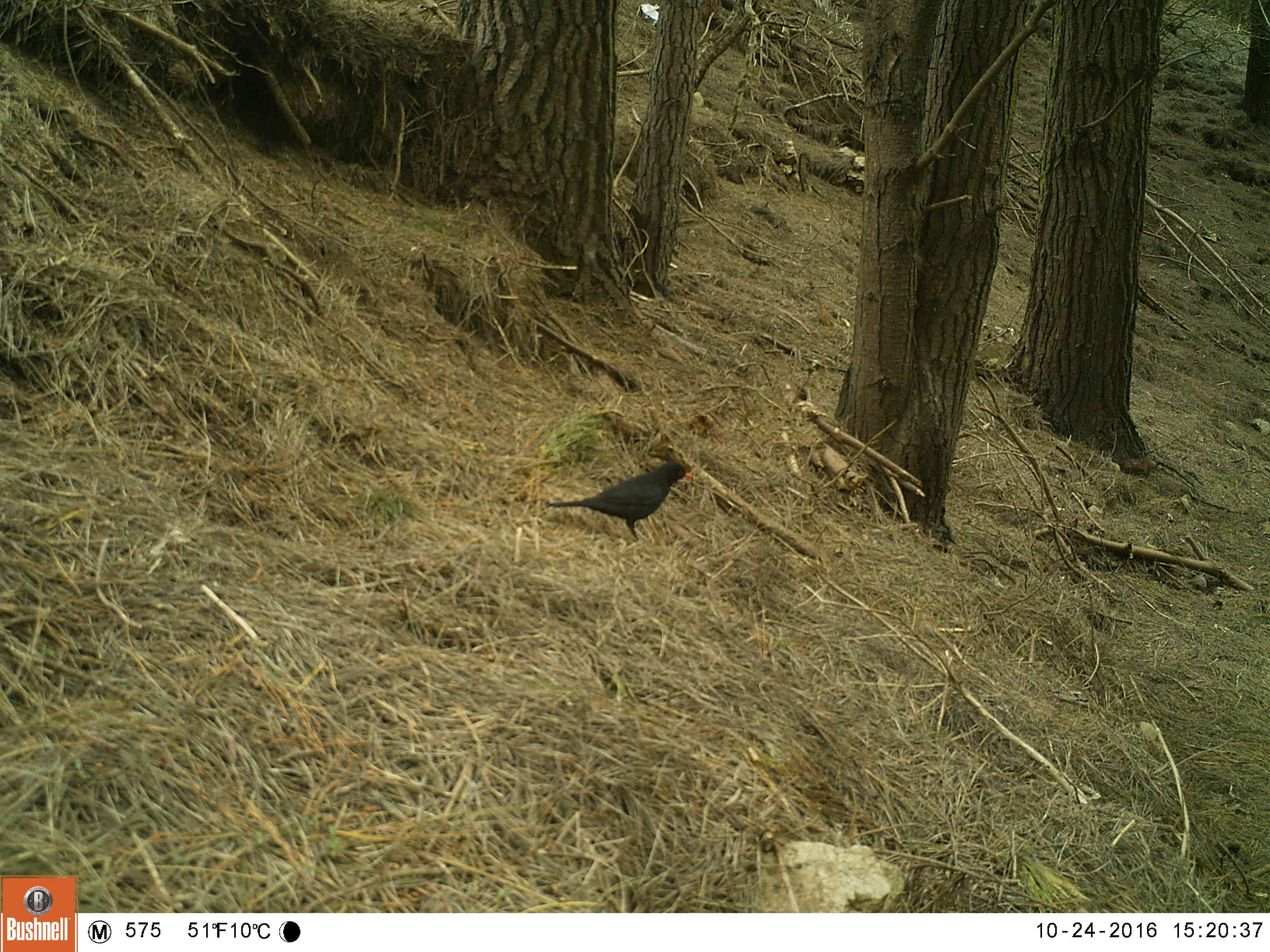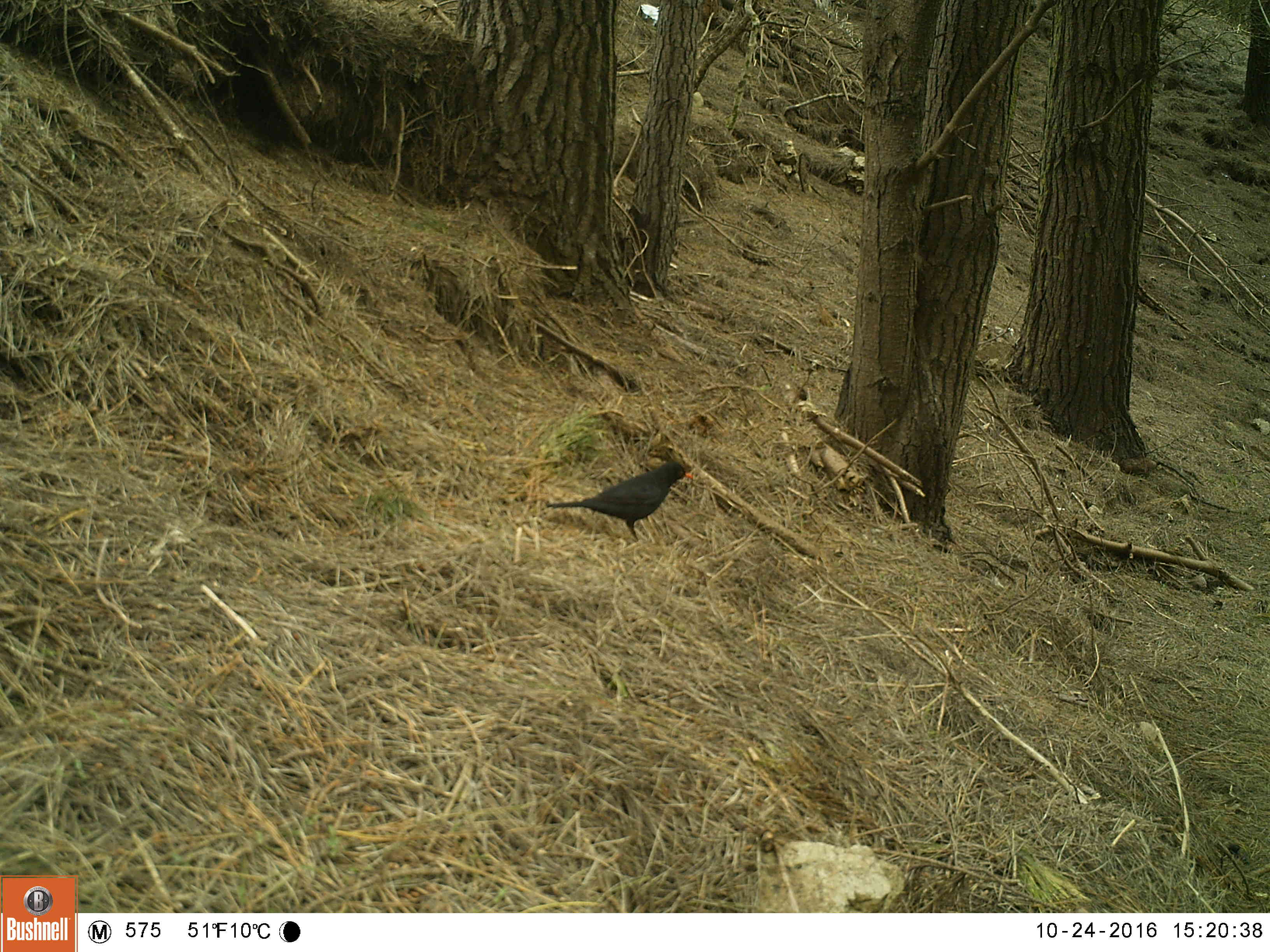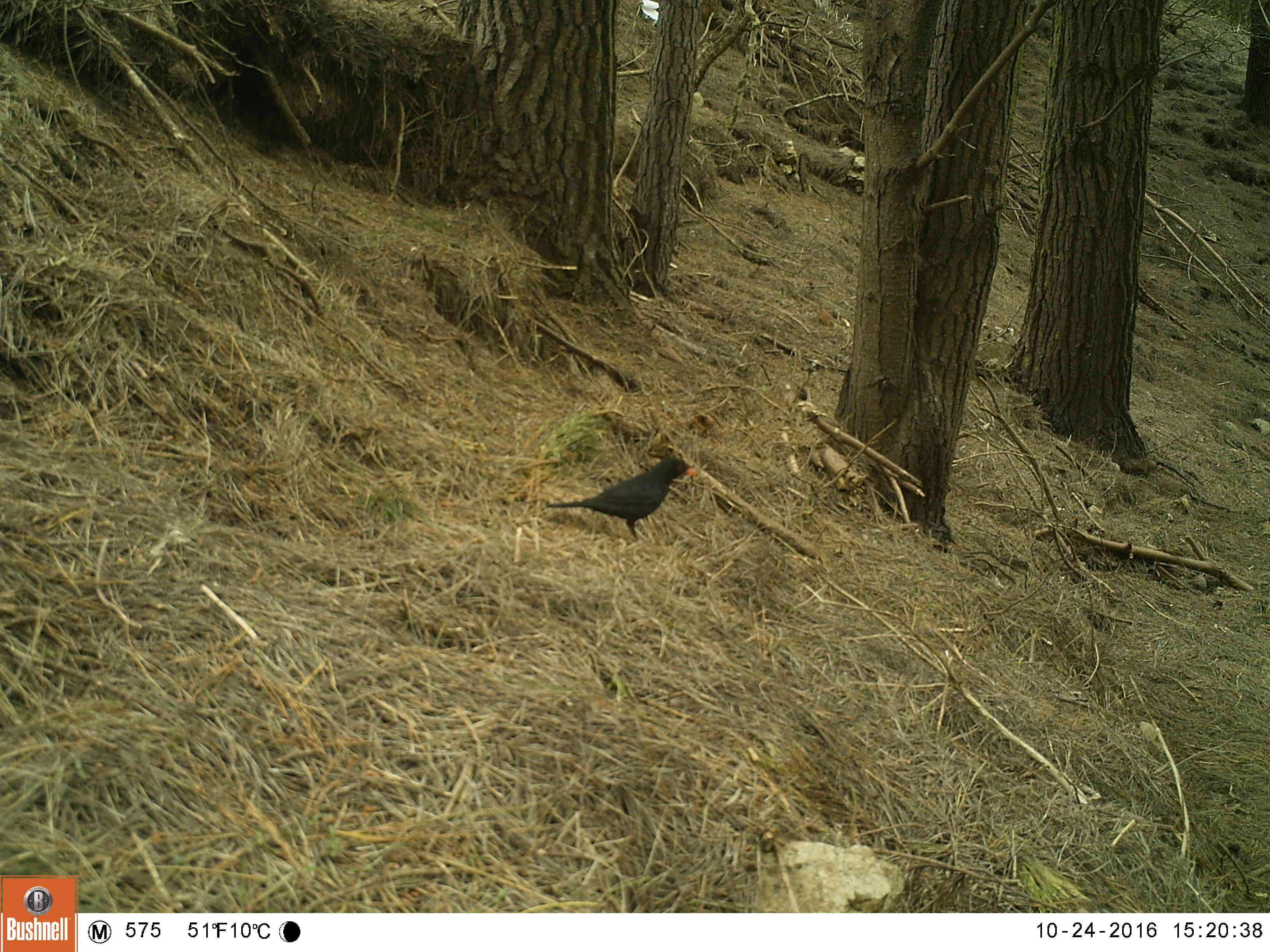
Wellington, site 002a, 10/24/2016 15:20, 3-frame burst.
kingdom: Animalia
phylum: Chordata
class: Aves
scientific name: Aves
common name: bird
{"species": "bird (Aves)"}